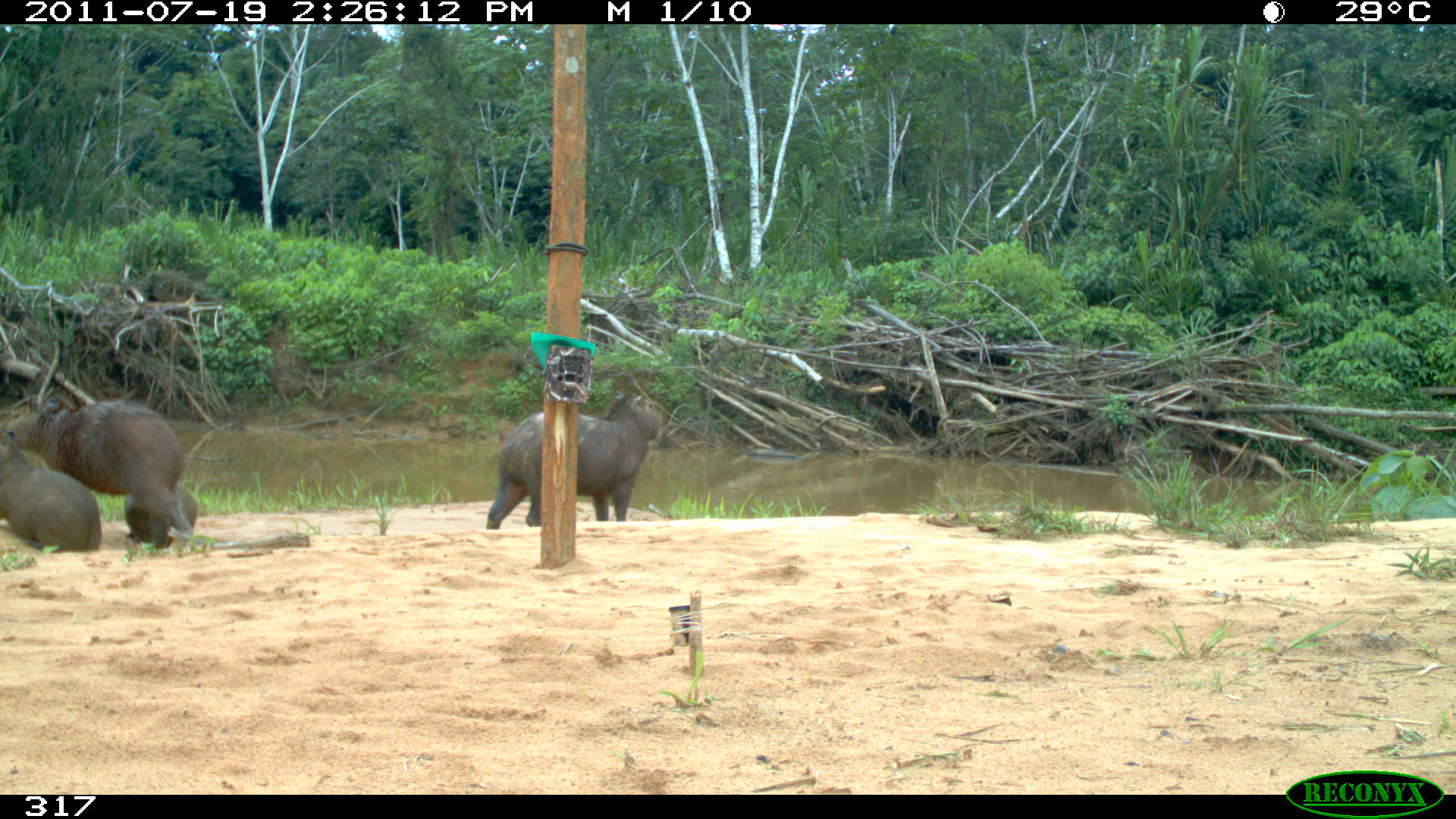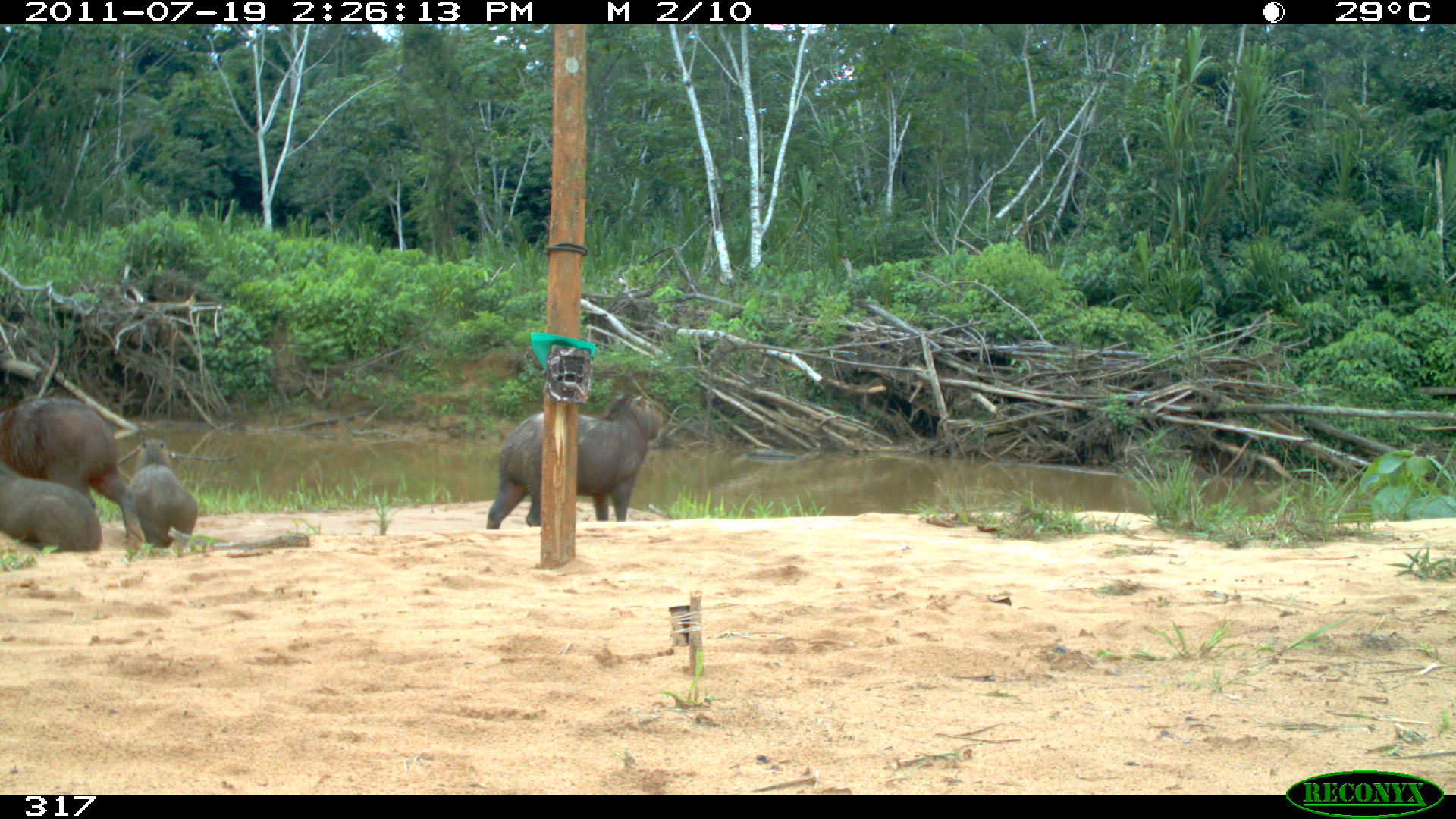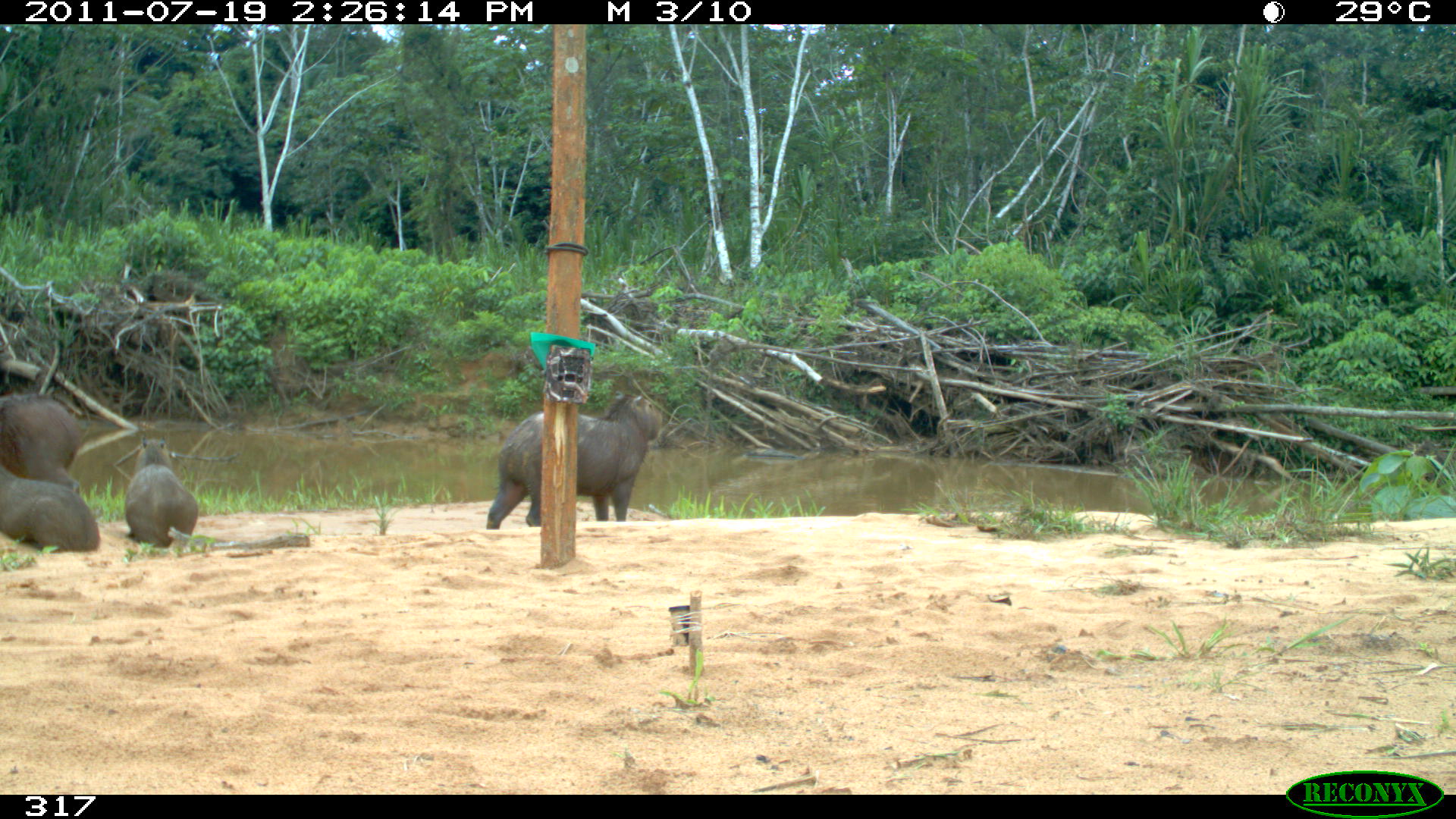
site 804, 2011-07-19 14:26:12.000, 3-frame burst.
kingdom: Animalia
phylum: Chordata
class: Mammalia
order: Rodentia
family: Caviidae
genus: Hydrochoerus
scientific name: Hydrochoerus hydrochaeris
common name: capybara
Hydrochoerus hydrochaeris (capybara).